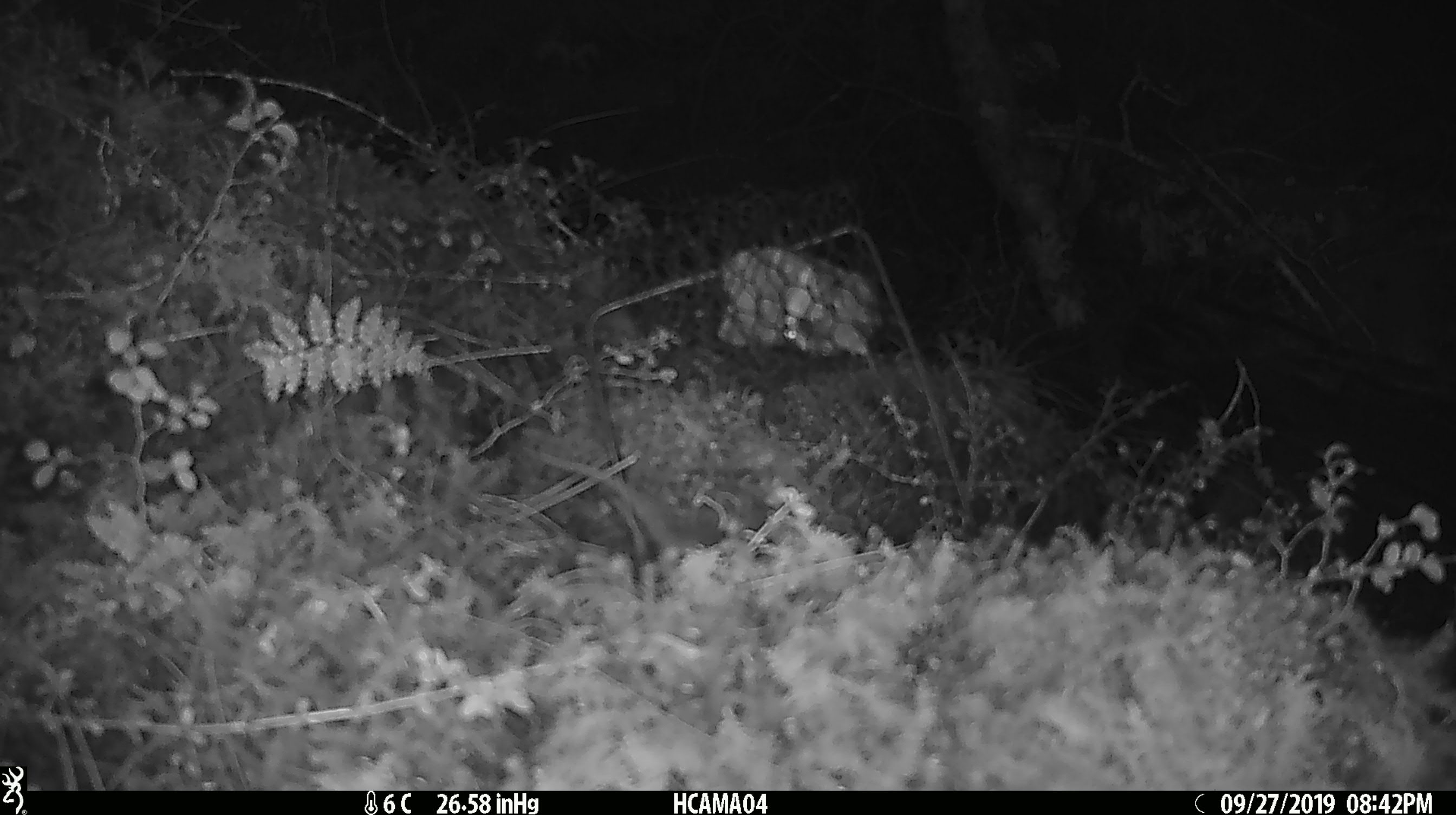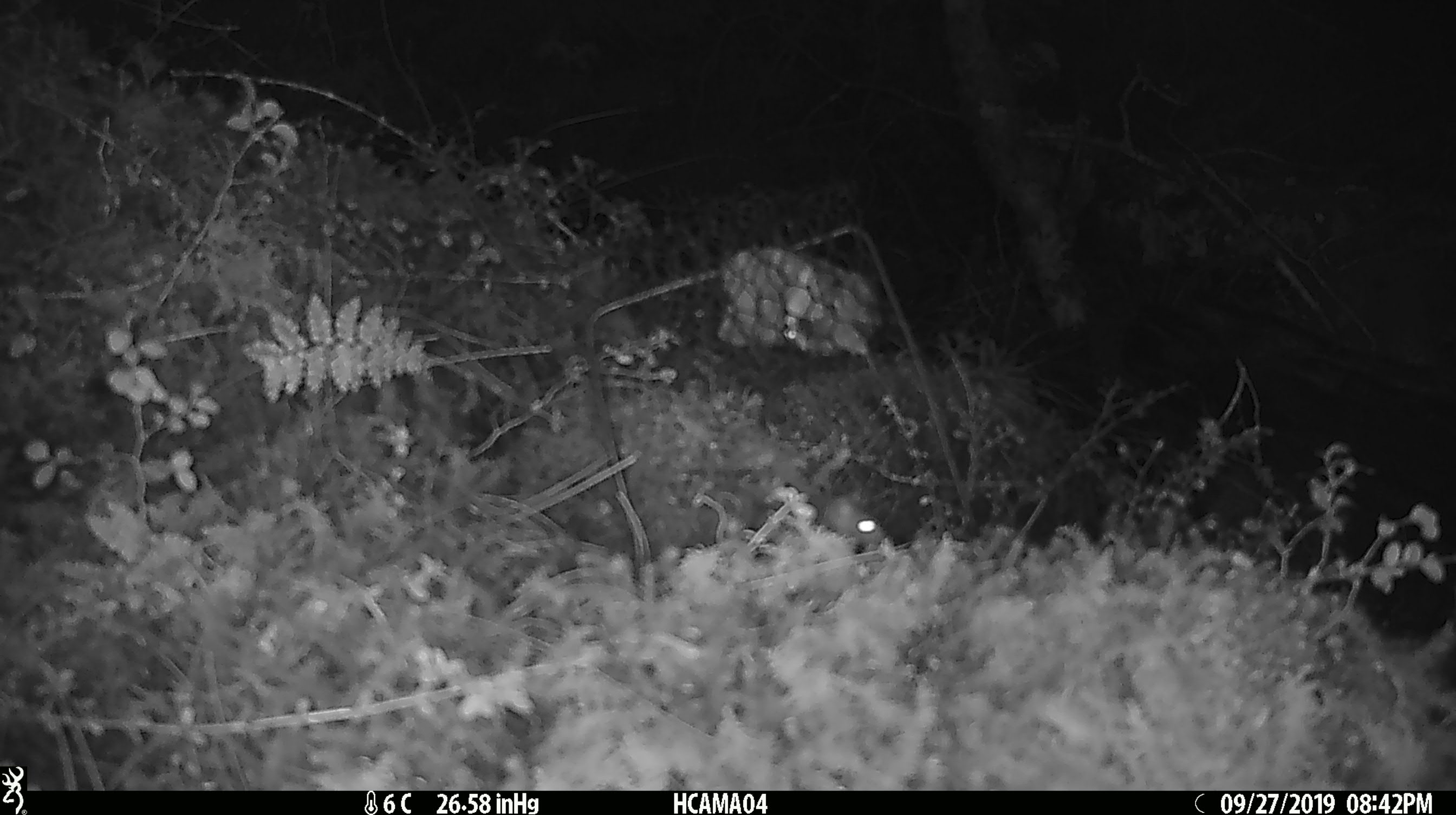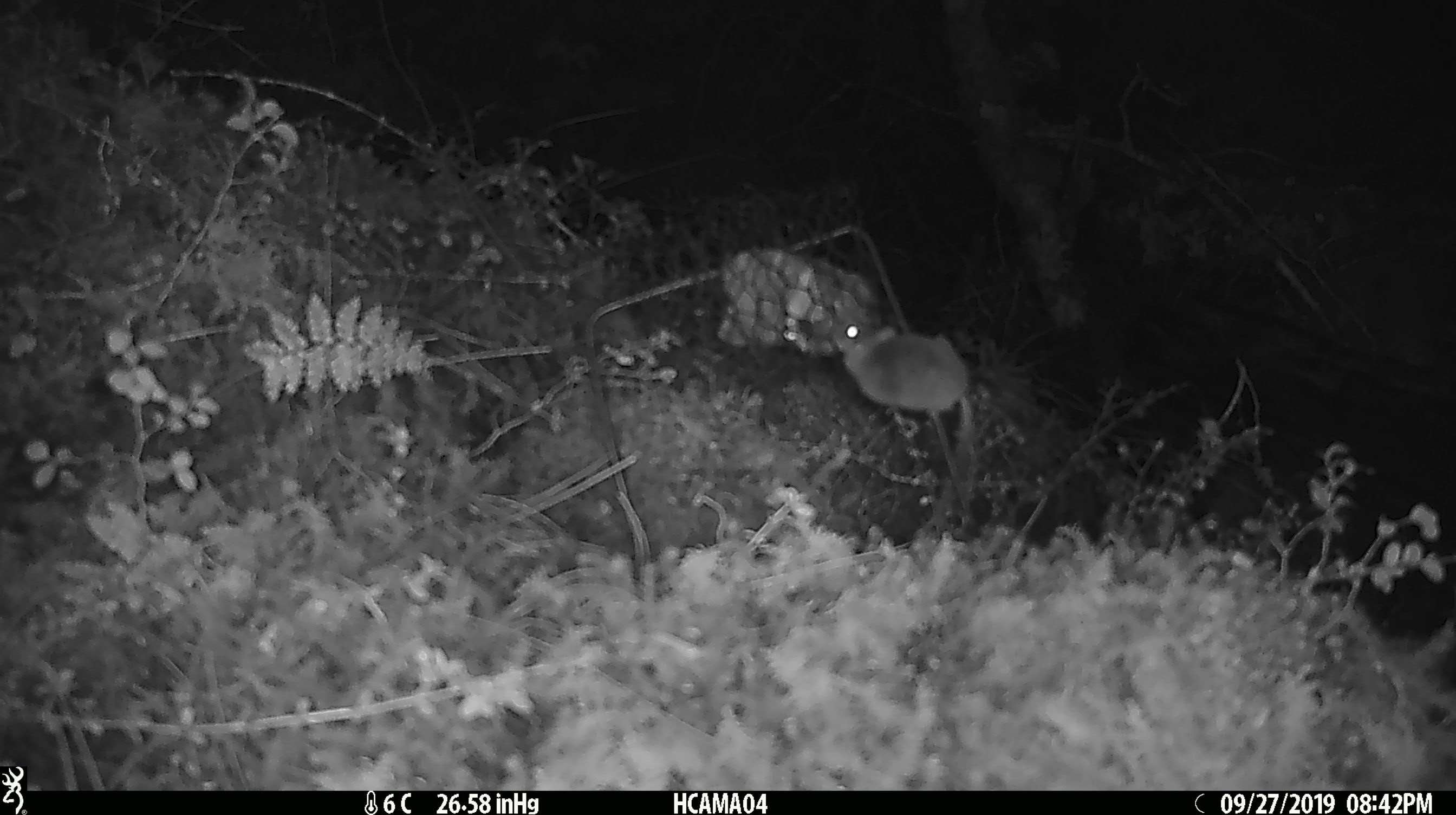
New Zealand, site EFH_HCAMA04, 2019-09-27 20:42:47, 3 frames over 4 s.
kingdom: Animalia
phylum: Chordata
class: Mammalia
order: Rodentia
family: Muridae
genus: Mus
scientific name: Mus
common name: mouse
Mouse (Mus).